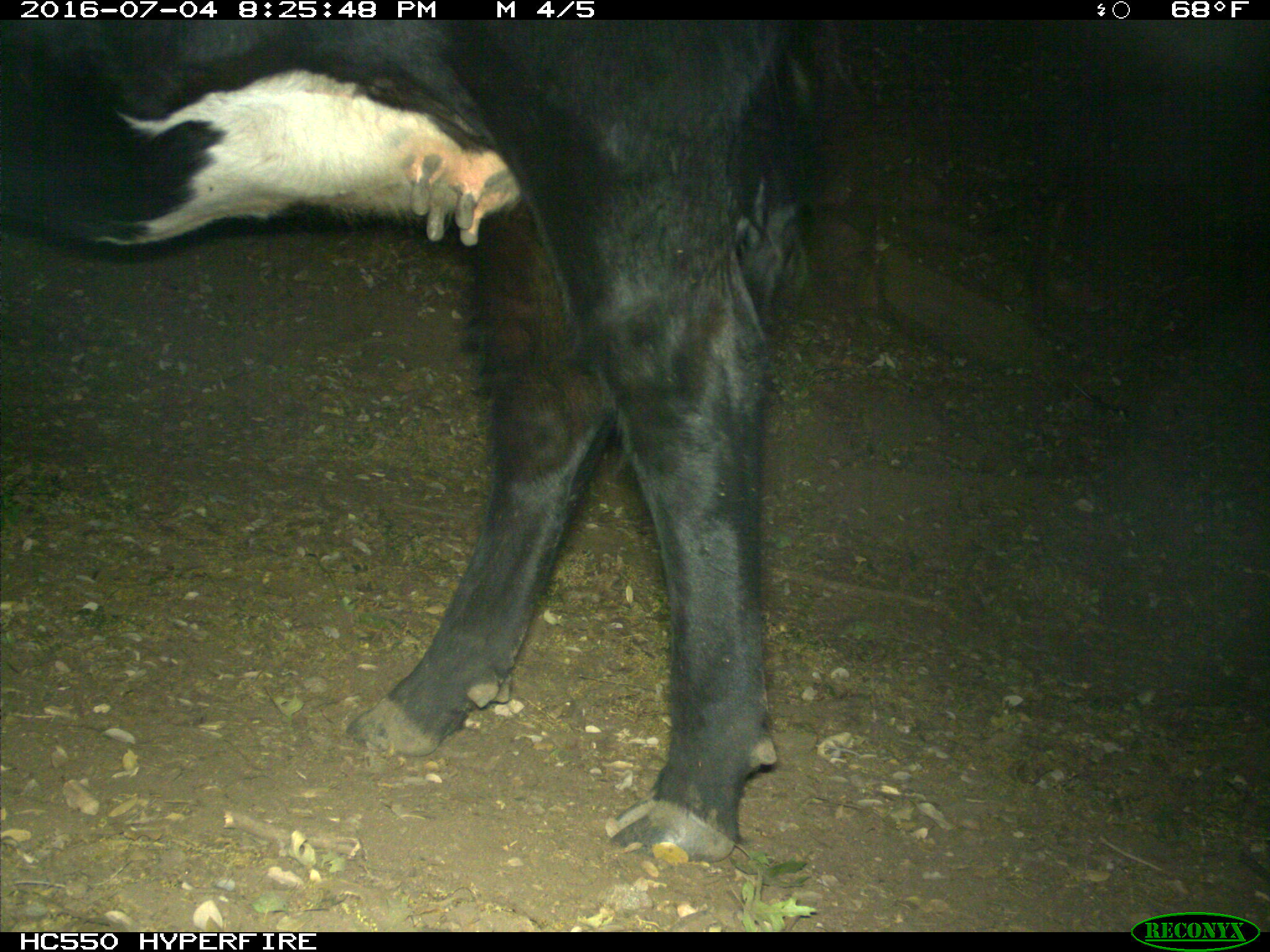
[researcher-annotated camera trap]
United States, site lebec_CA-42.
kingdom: Animalia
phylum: Chordata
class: Mammalia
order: Artiodactyla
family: Bovidae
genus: Bos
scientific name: Bos taurus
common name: domestic cow